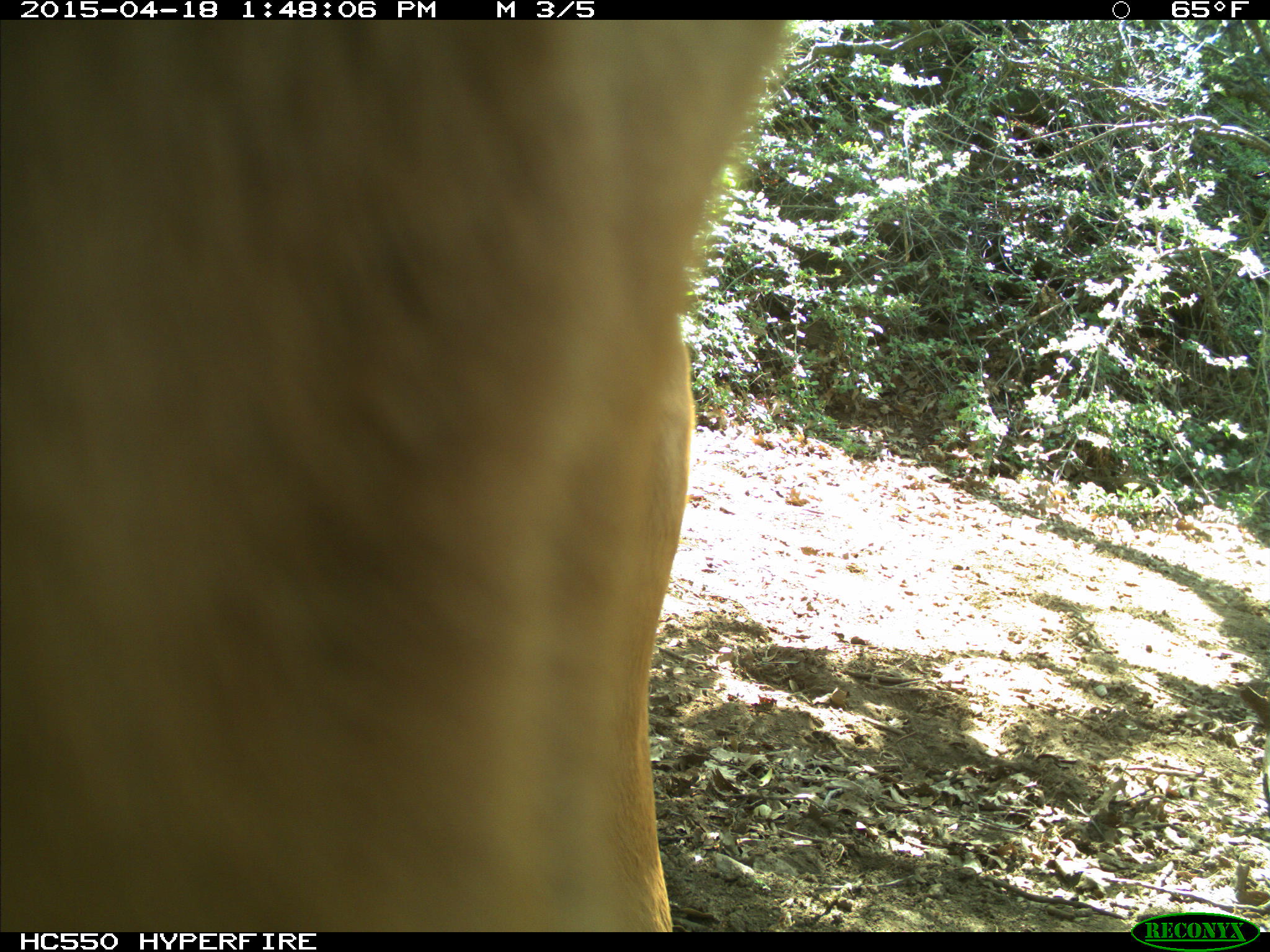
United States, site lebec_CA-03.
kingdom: Animalia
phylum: Chordata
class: Mammalia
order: Artiodactyla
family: Bovidae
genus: Bos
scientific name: Bos taurus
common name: domestic cow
Bos taurus (domestic cow).